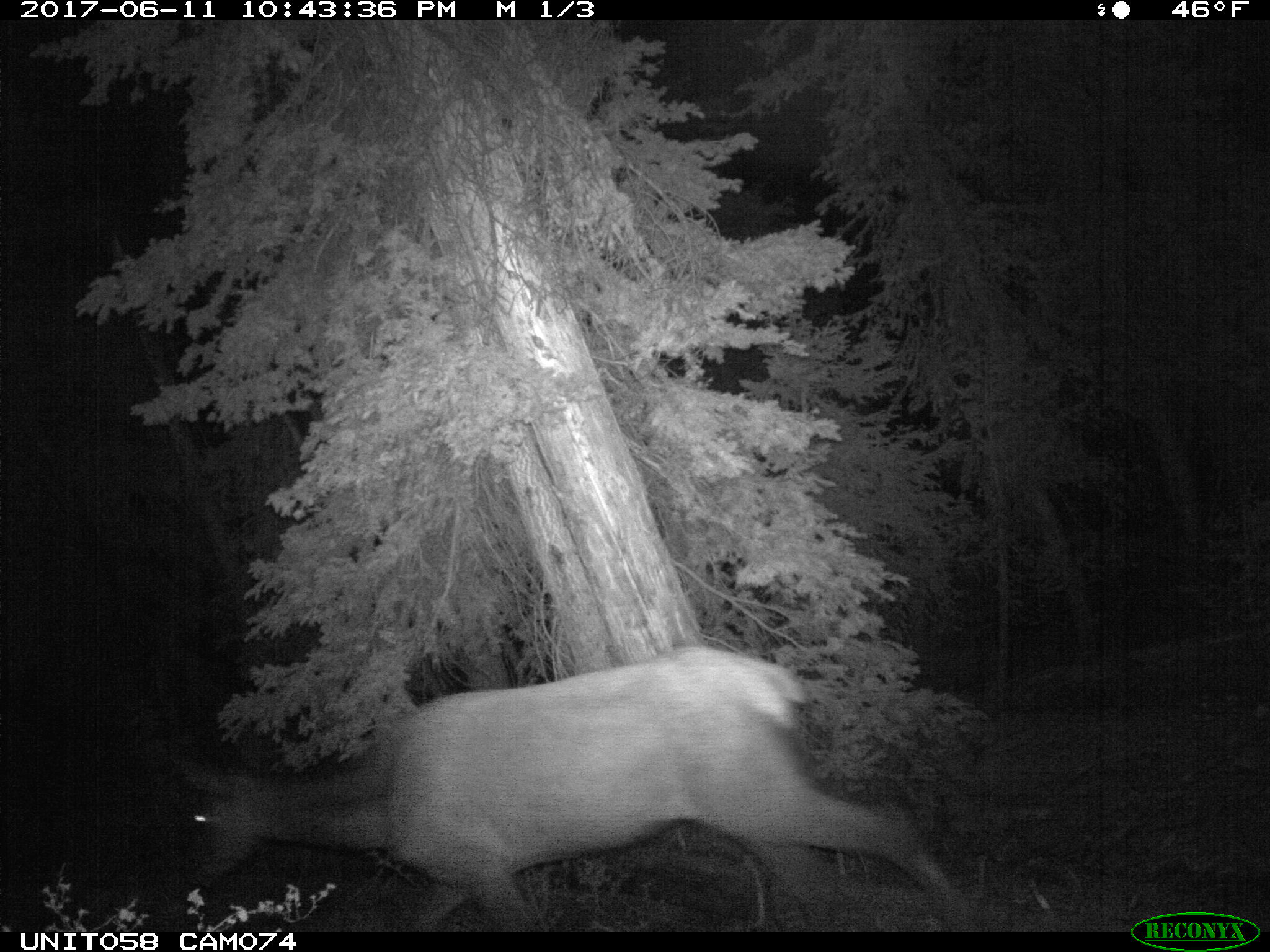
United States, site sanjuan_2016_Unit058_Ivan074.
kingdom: Animalia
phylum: Chordata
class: Mammalia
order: Artiodactyla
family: Cervidae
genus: Cervus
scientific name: Cervus elaphus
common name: red deer